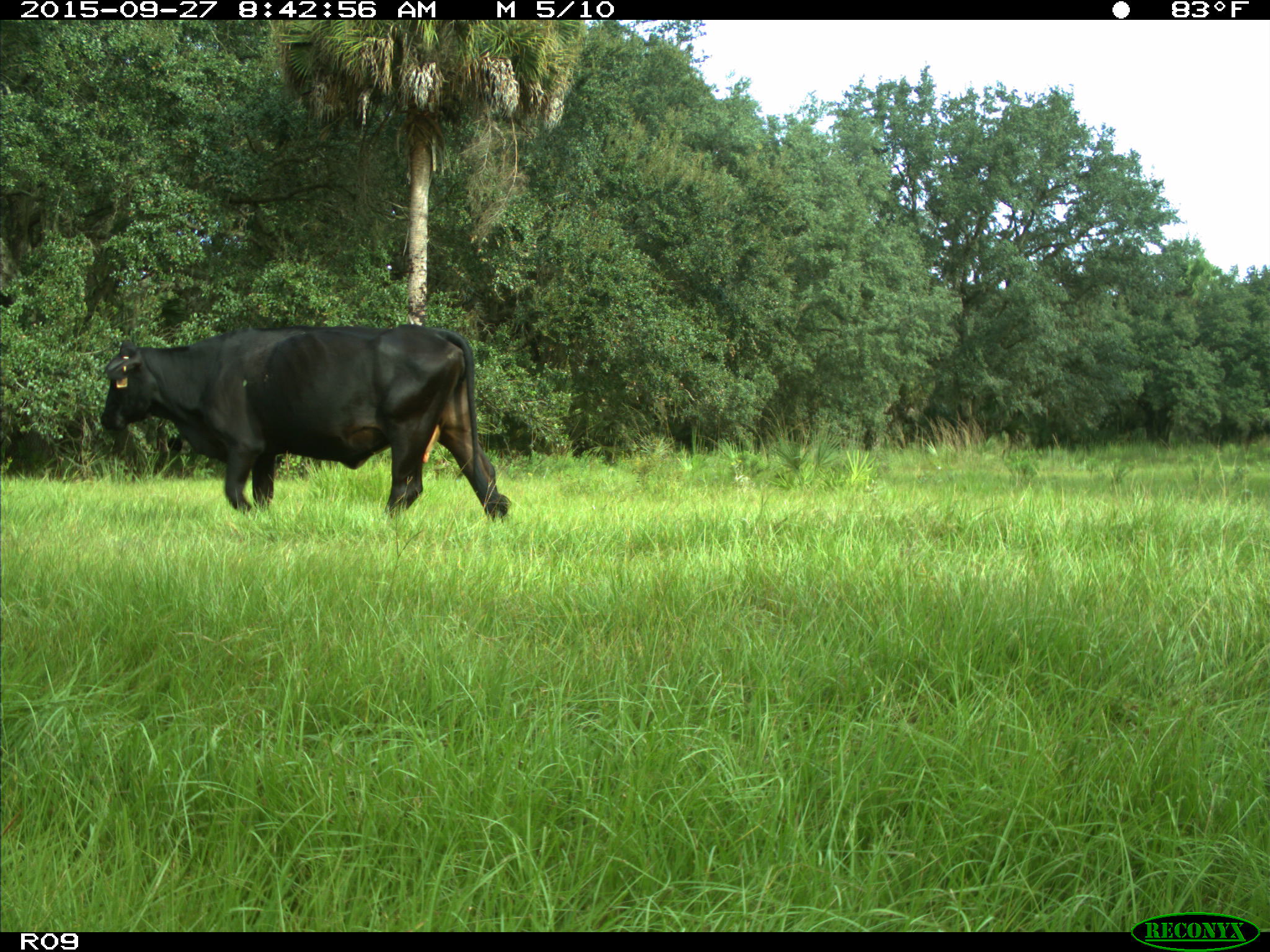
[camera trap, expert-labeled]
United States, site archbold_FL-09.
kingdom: Animalia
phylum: Chordata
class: Mammalia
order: Artiodactyla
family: Bovidae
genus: Bos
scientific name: Bos taurus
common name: domestic cow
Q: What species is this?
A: Bos taurus (domestic cow).